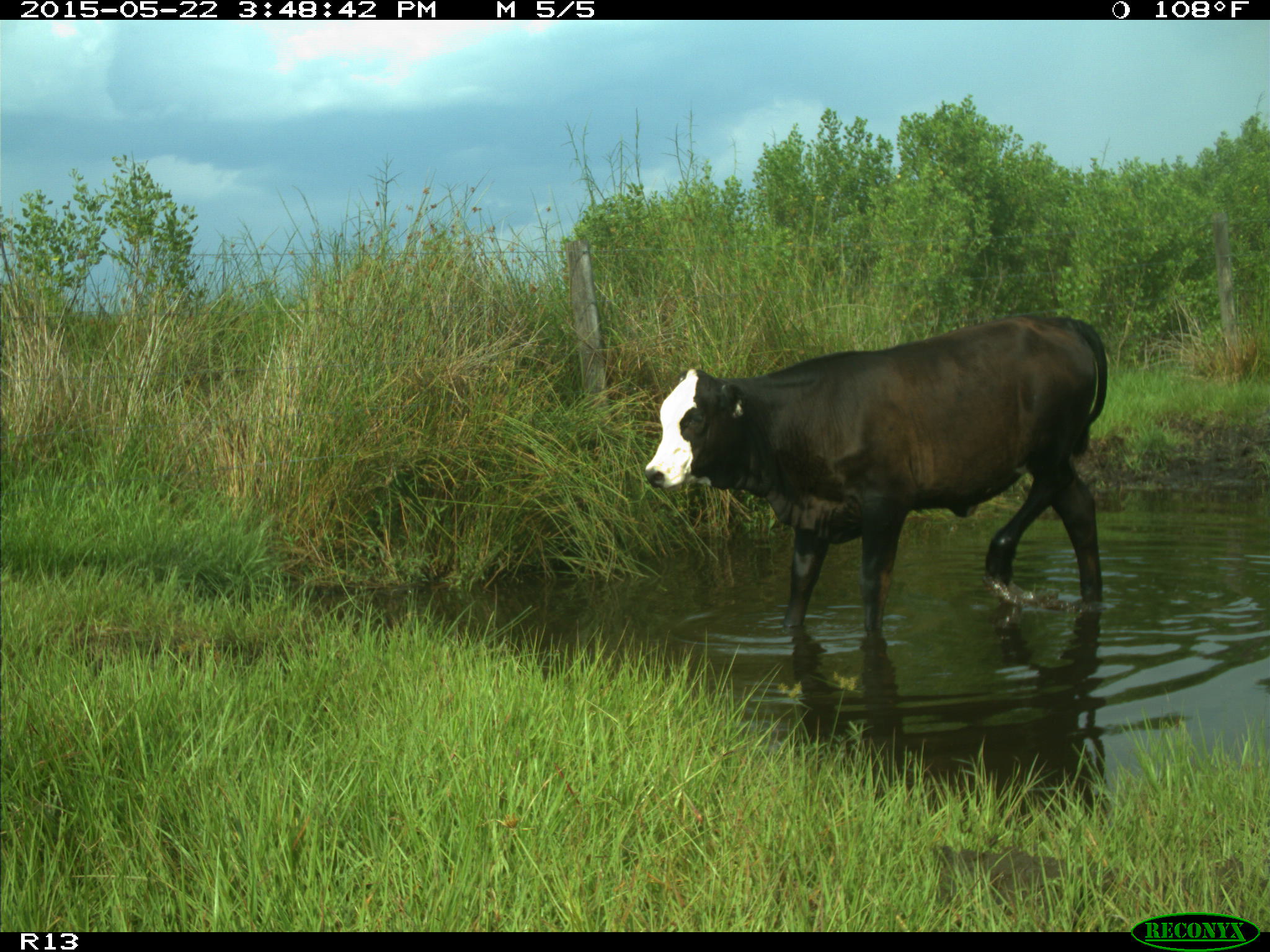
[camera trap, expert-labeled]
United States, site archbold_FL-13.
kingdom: Animalia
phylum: Chordata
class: Mammalia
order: Artiodactyla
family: Bovidae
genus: Bos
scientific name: Bos taurus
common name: domestic cow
Bos taurus (domestic cow).